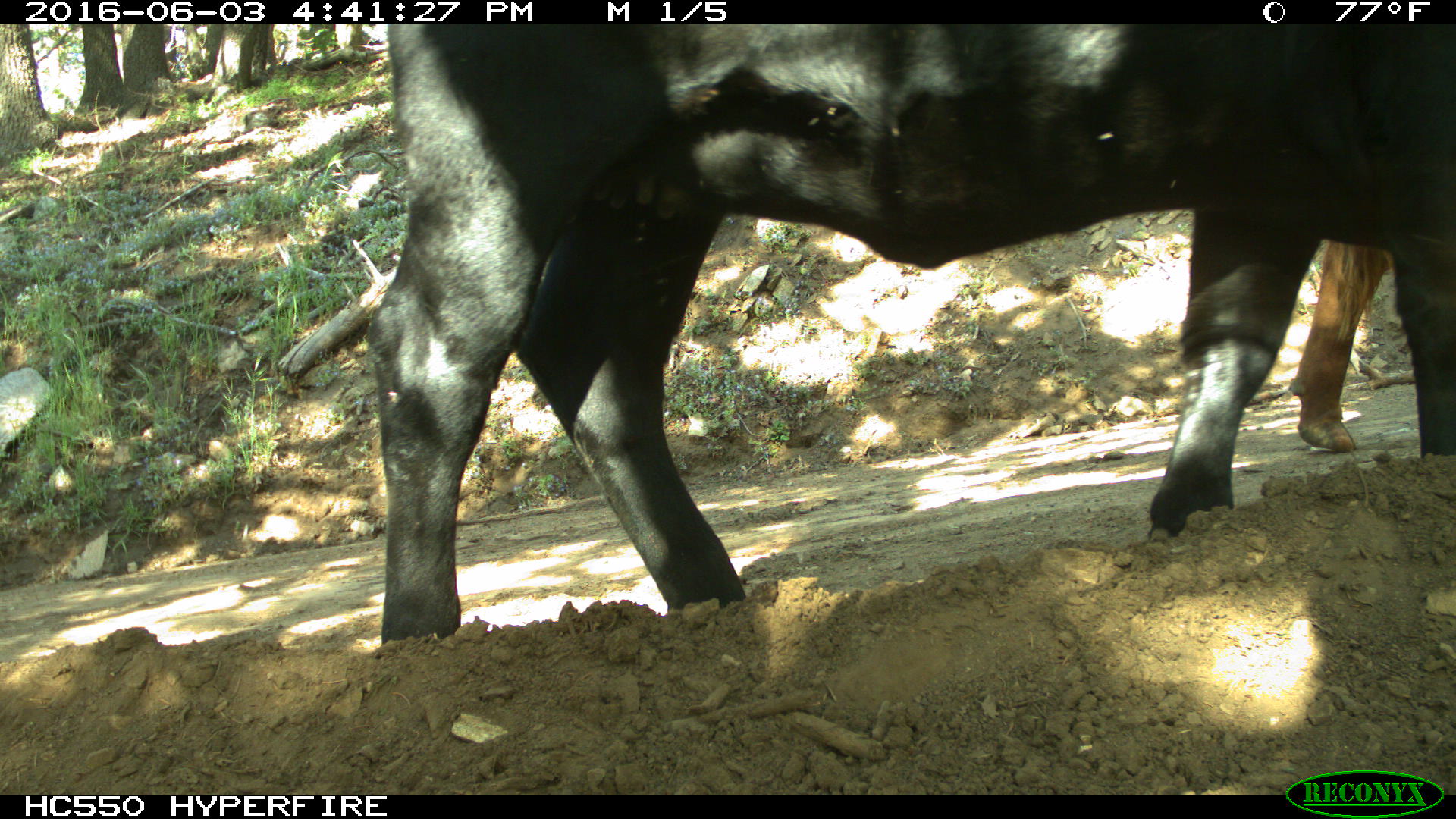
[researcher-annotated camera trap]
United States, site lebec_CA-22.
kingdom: Animalia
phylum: Chordata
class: Mammalia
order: Artiodactyla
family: Bovidae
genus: Bos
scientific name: Bos taurus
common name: domestic cow